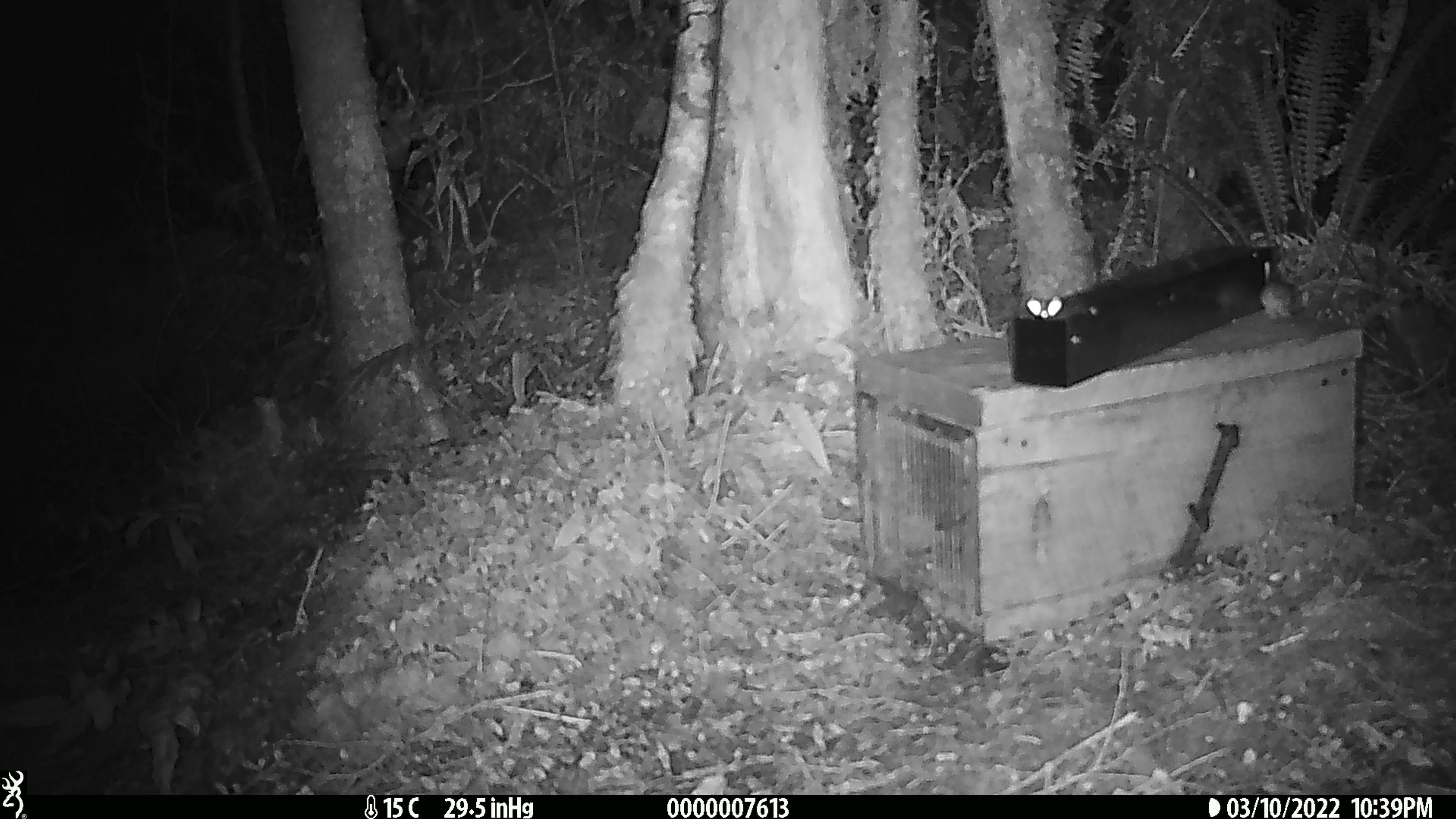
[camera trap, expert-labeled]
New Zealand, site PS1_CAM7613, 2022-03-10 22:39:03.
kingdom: Animalia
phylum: Chordata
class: Mammalia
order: Rodentia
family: Muridae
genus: Mus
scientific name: Mus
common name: mouse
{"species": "mouse (Mus)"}